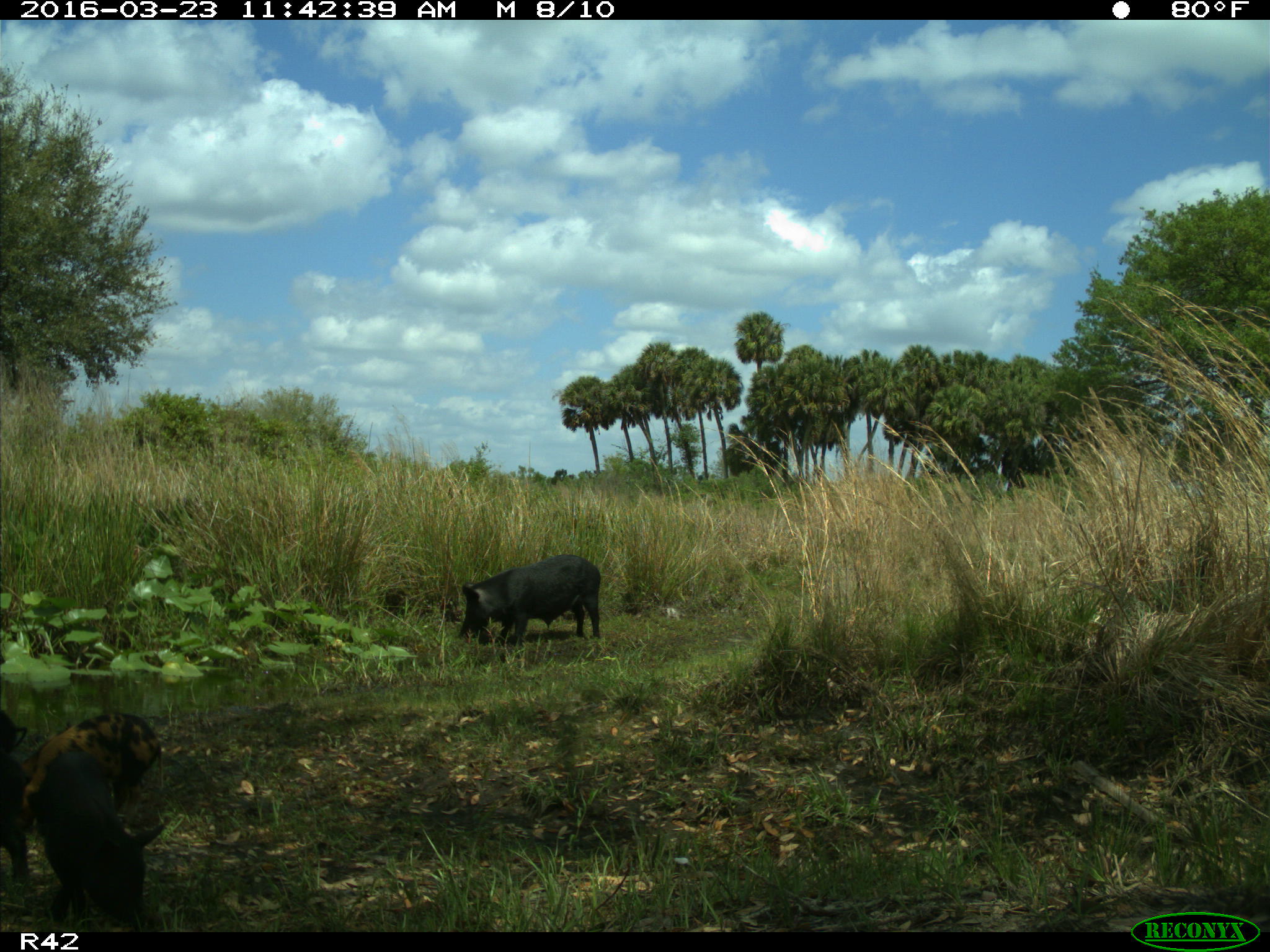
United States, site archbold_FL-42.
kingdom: Animalia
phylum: Chordata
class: Mammalia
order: Artiodactyla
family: Suidae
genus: Sus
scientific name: Sus scrofa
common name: wild boar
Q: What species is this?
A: Sus scrofa (wild boar).